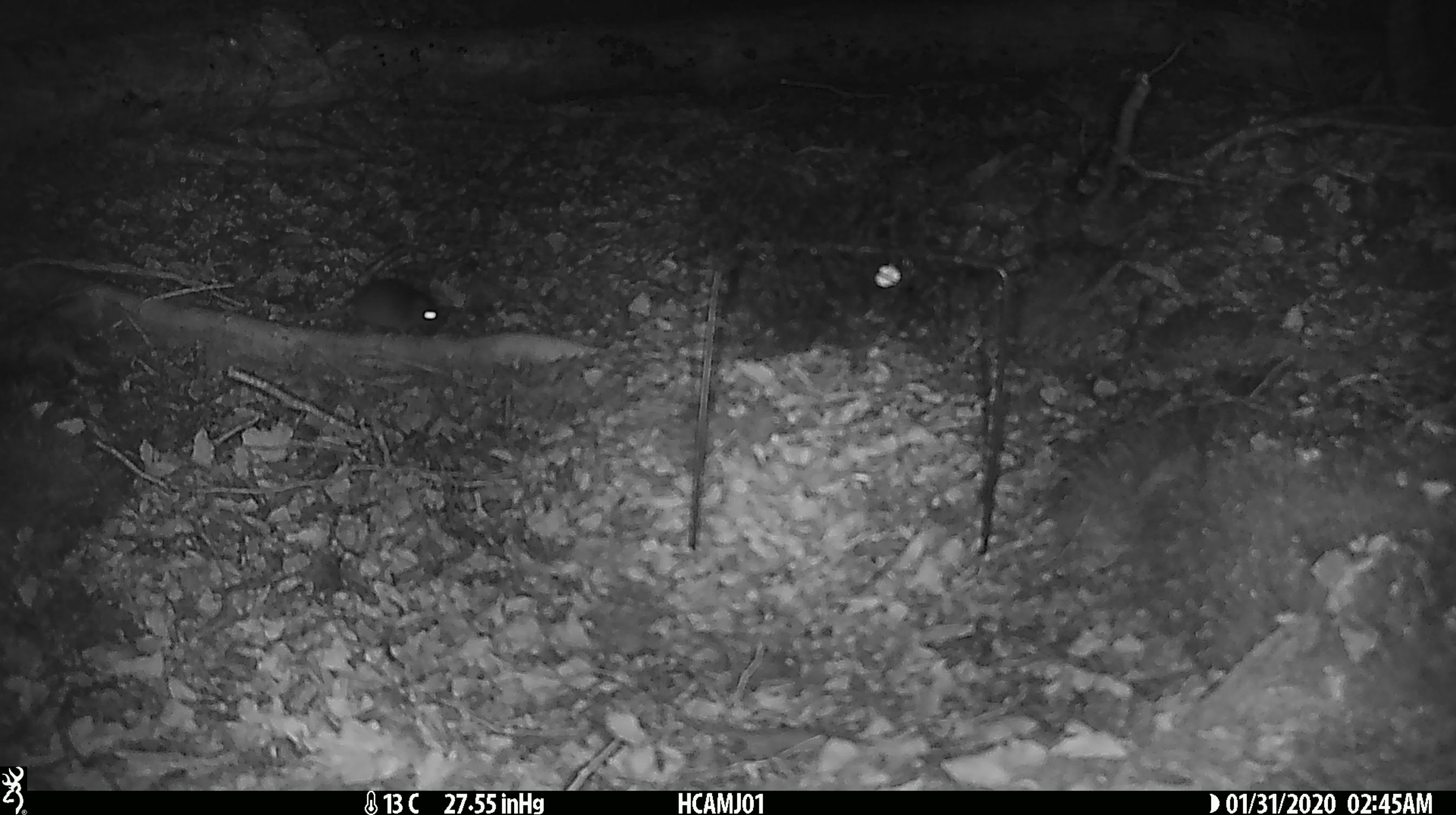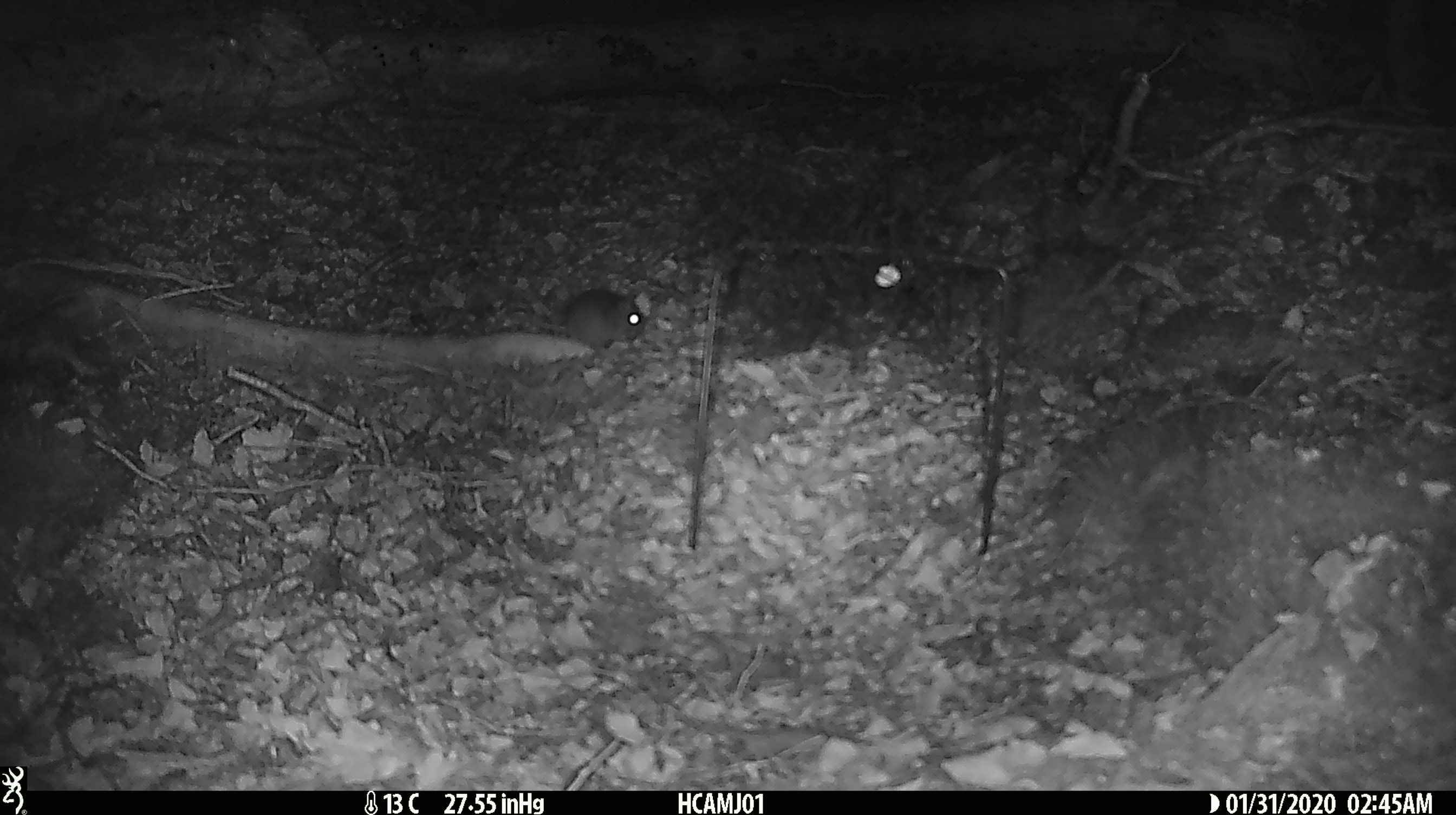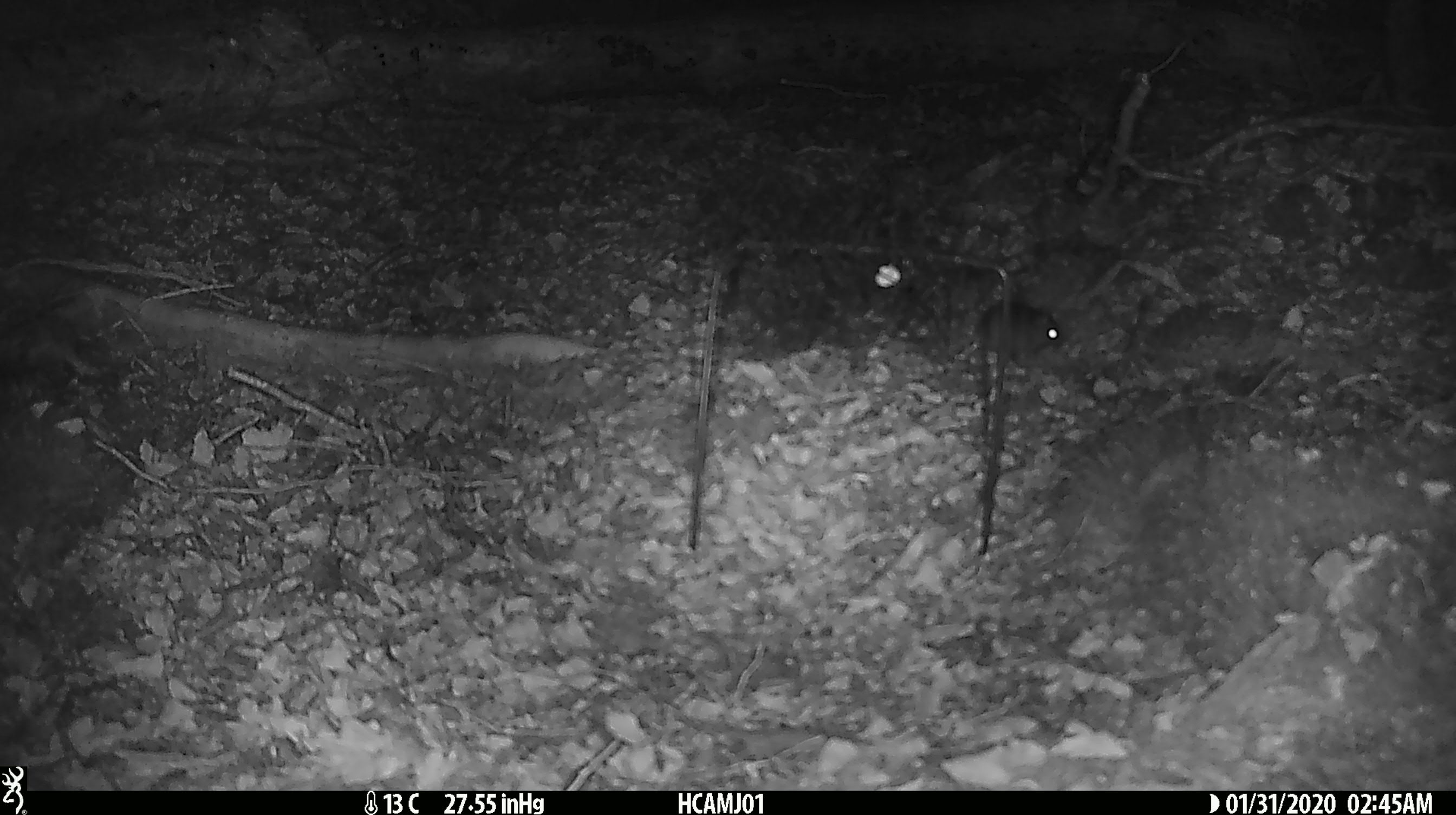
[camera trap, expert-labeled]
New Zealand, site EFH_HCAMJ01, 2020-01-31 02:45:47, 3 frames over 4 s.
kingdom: Animalia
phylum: Chordata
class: Mammalia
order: Rodentia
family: Muridae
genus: Mus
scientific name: Mus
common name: mouse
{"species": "mouse (Mus)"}